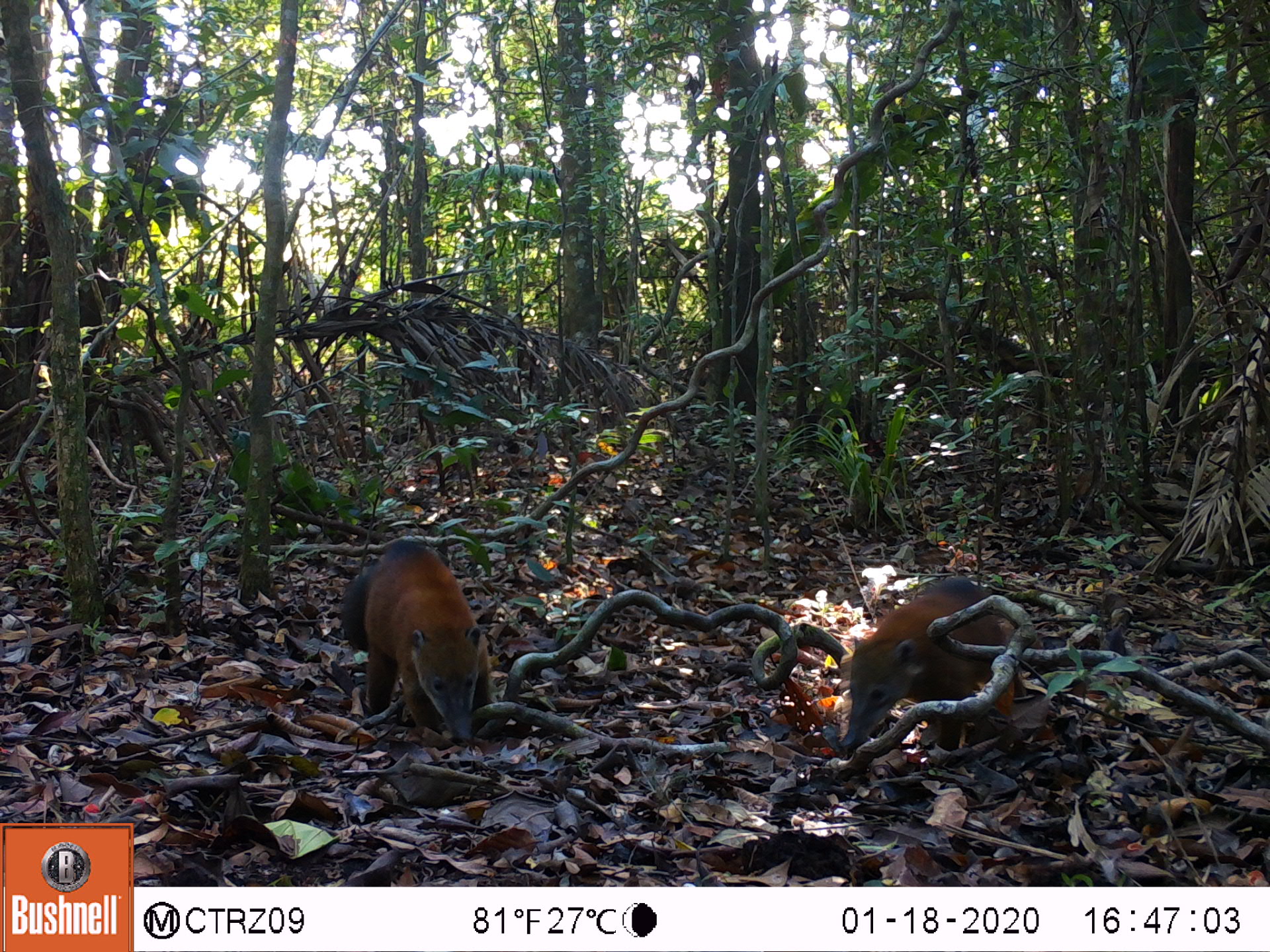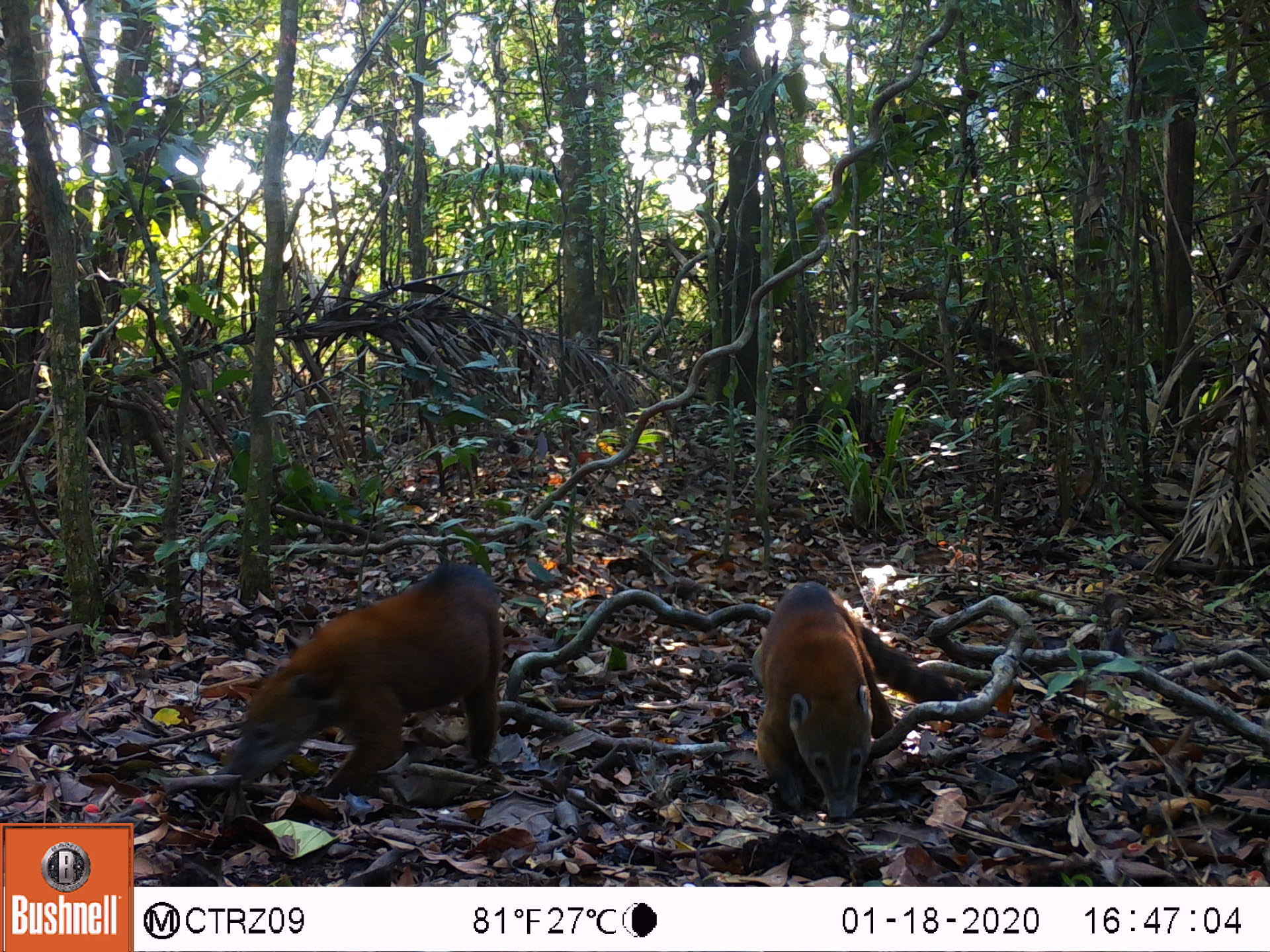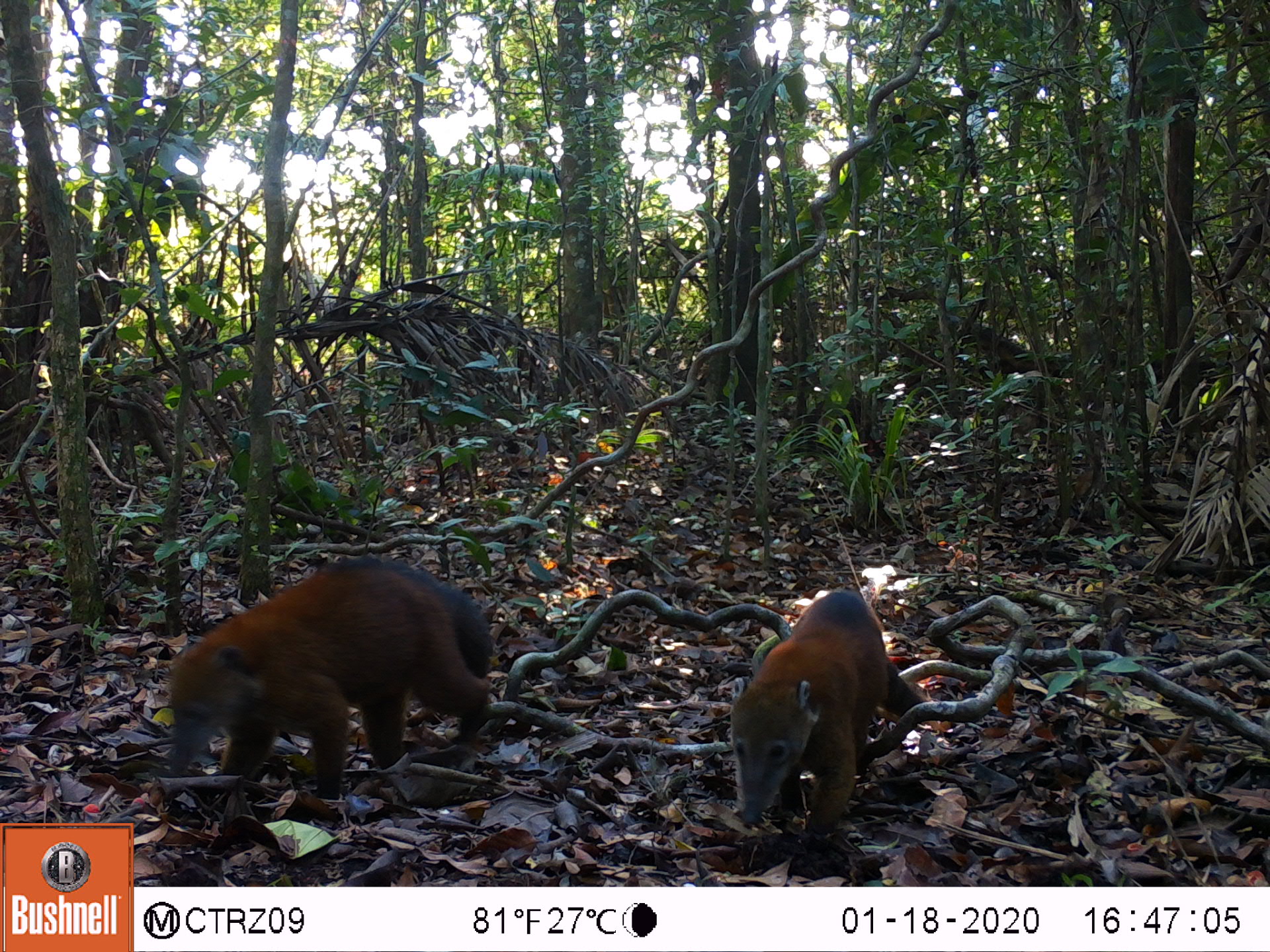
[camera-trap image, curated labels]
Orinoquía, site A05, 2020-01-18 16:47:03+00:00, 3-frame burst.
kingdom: Animalia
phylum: Chordata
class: Mammalia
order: Carnivora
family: Procyonidae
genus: Nasua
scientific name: Nasua nasua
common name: south american coati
South american coati (Nasua nasua).